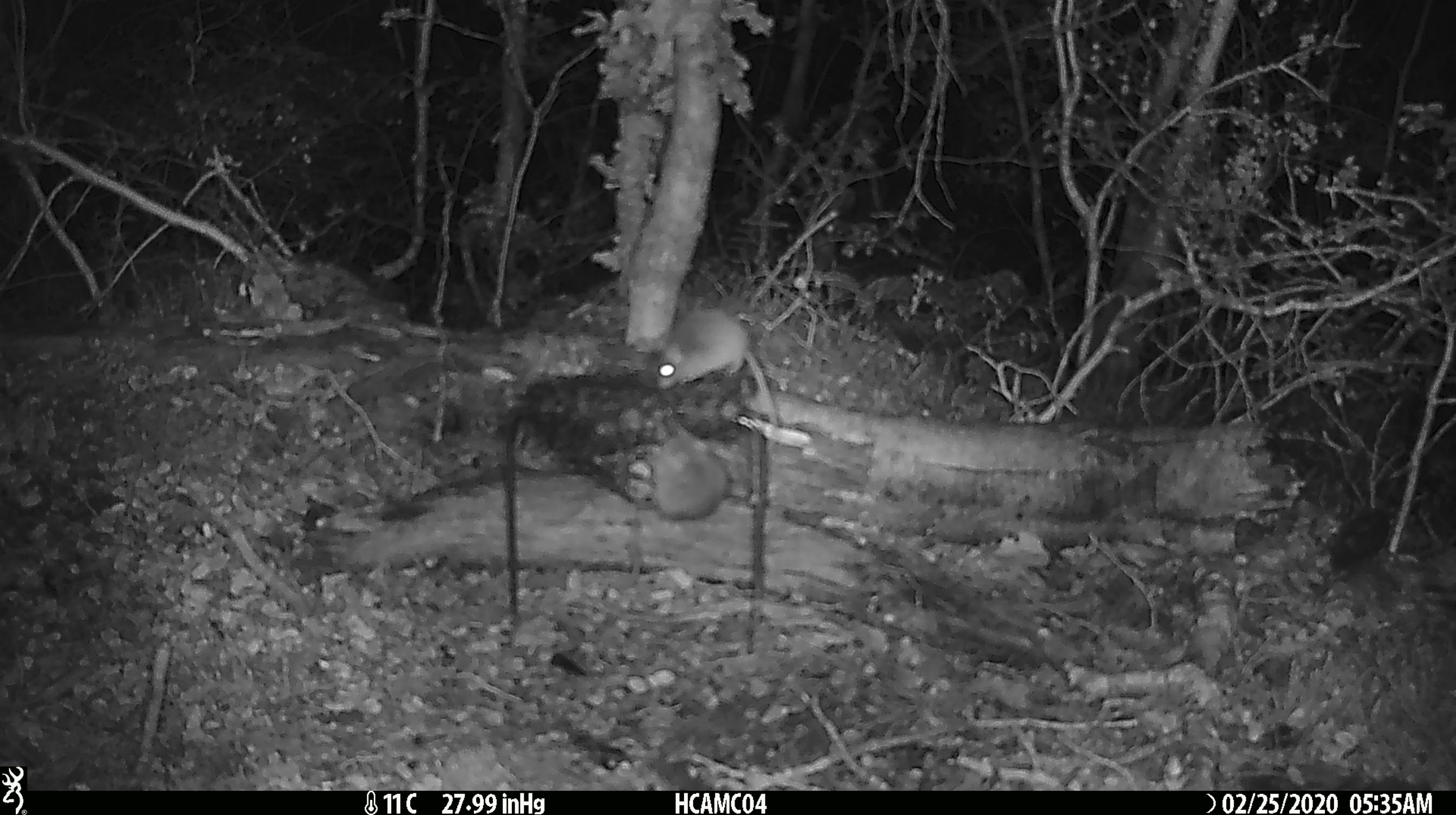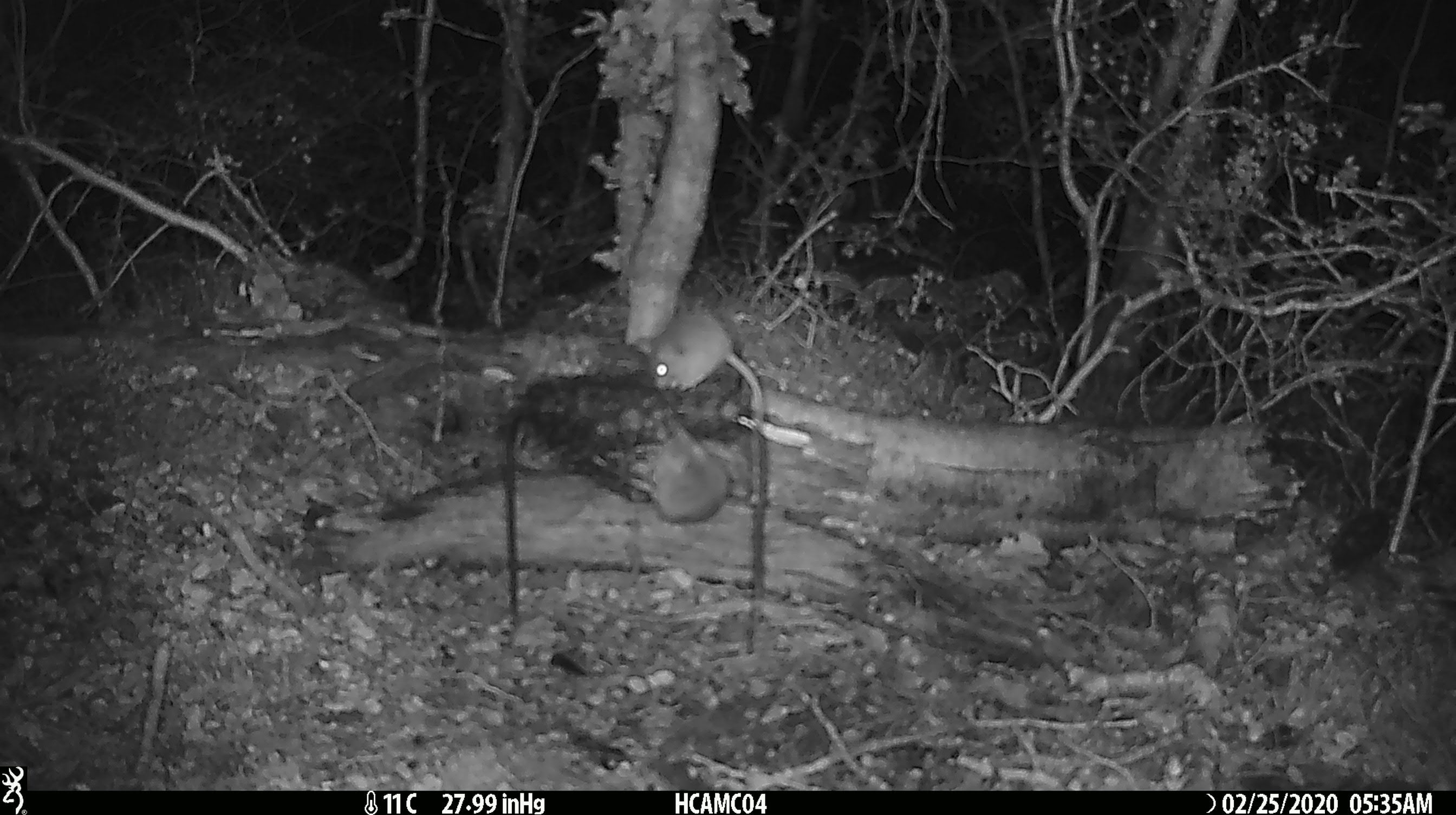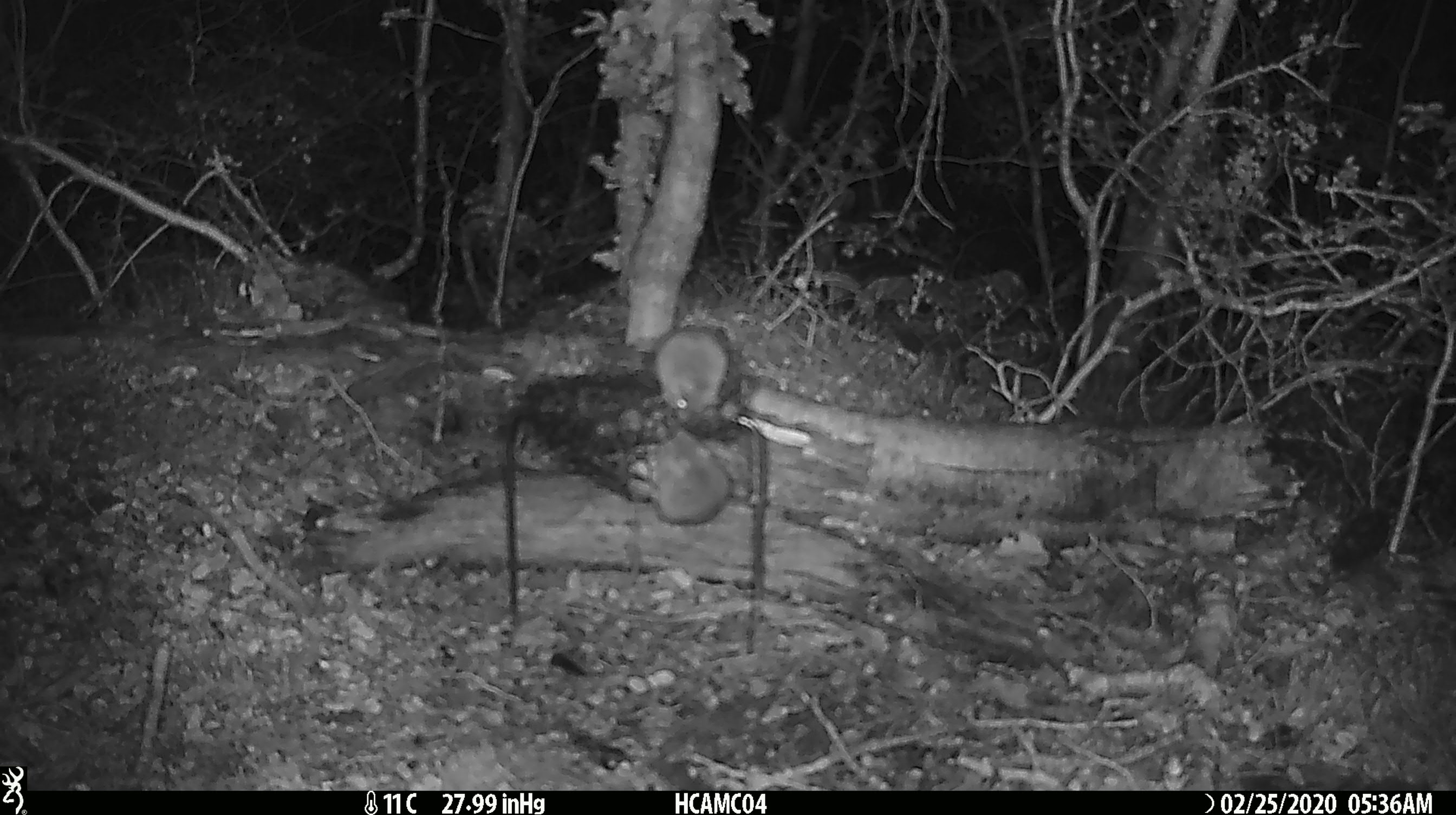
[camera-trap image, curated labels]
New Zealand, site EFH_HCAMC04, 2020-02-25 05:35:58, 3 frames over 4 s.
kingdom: Animalia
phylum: Chordata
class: Mammalia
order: Rodentia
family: Muridae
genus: Mus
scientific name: Mus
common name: mouse